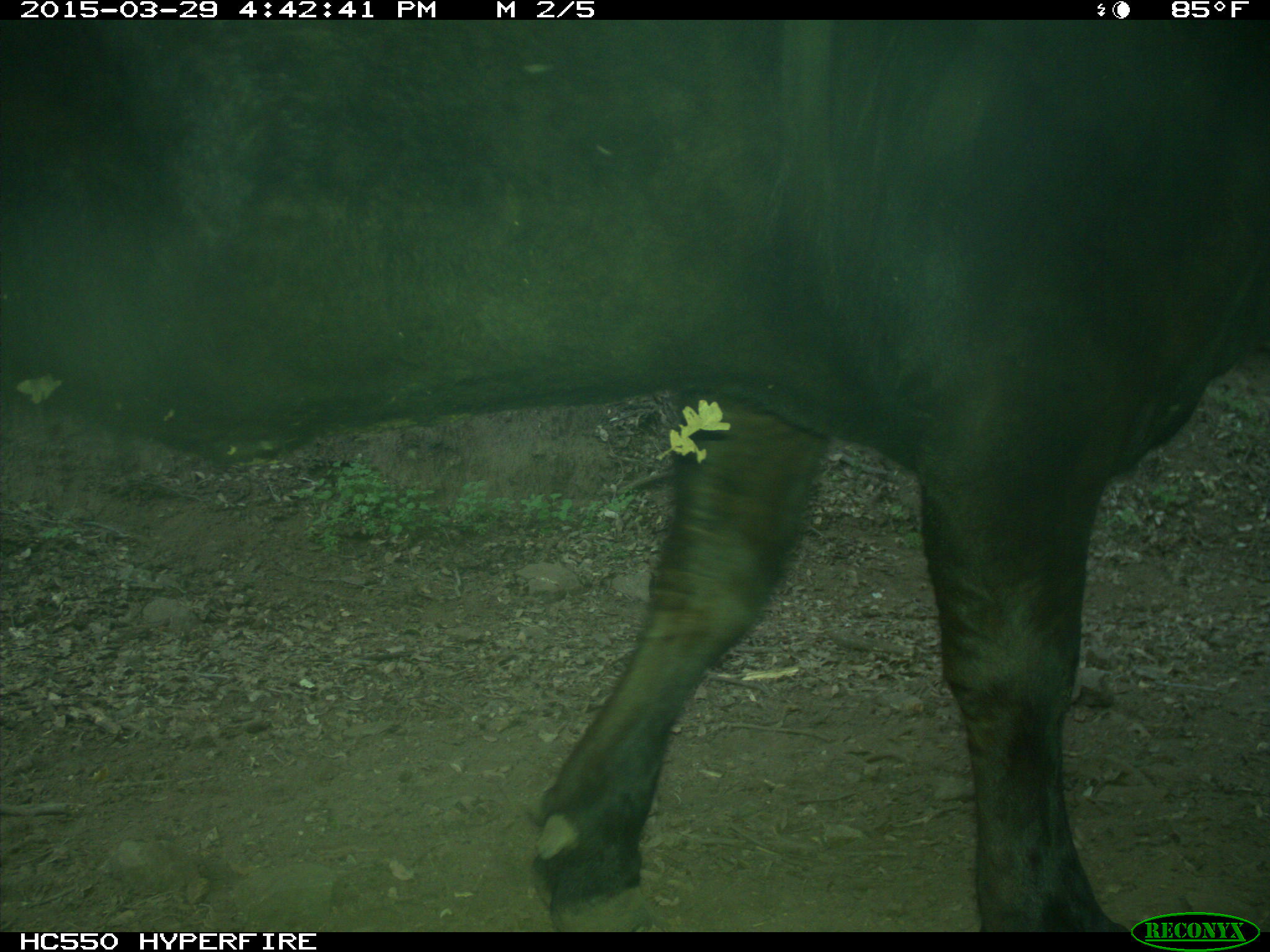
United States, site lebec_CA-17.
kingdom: Animalia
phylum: Chordata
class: Mammalia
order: Artiodactyla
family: Bovidae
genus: Bos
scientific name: Bos taurus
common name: domestic cow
Bos taurus (domestic cow).